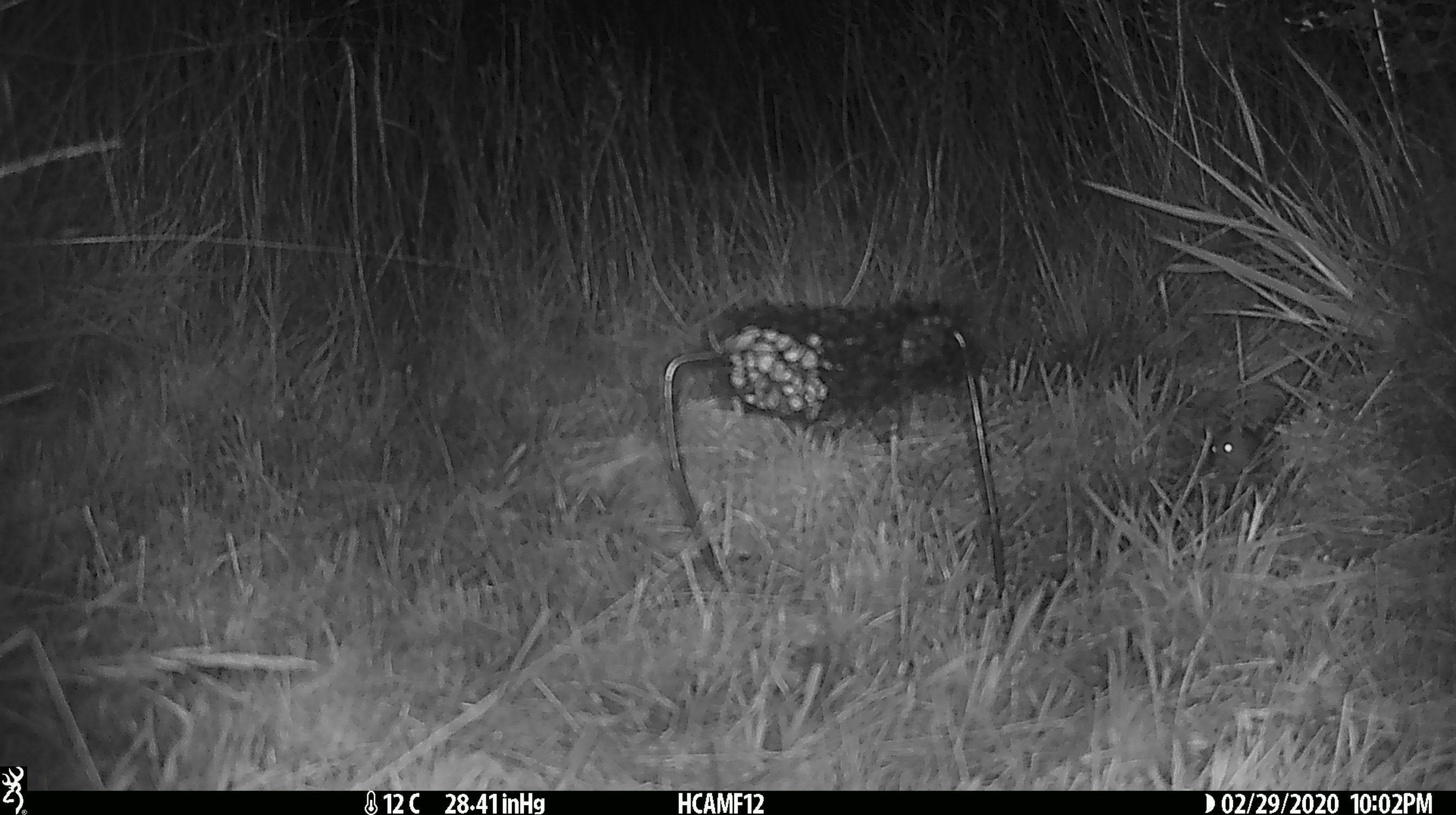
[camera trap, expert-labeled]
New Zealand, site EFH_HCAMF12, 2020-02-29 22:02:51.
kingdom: Animalia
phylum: Chordata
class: Mammalia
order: Rodentia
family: Muridae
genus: Mus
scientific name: Mus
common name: mouse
Mouse (Mus).